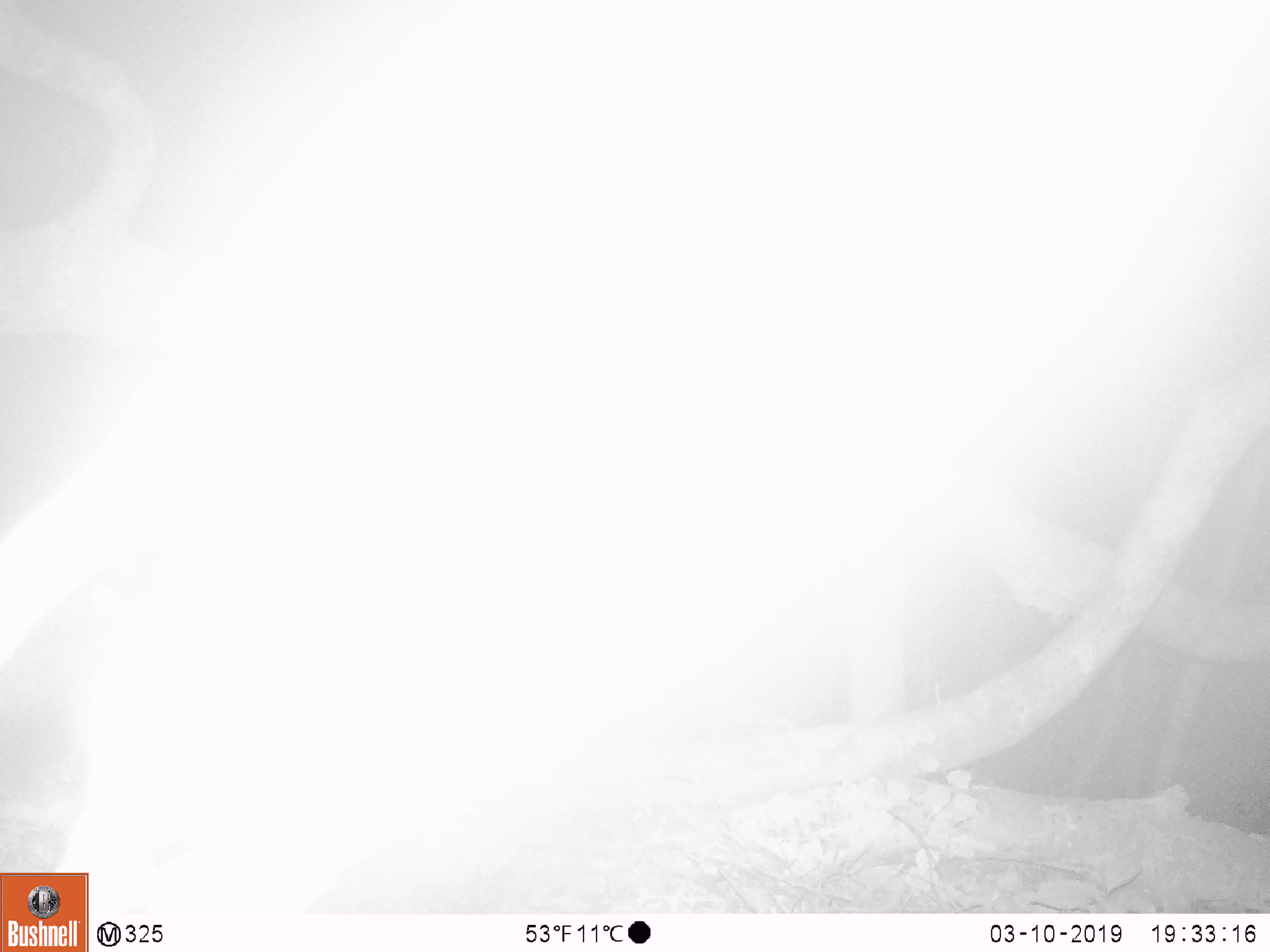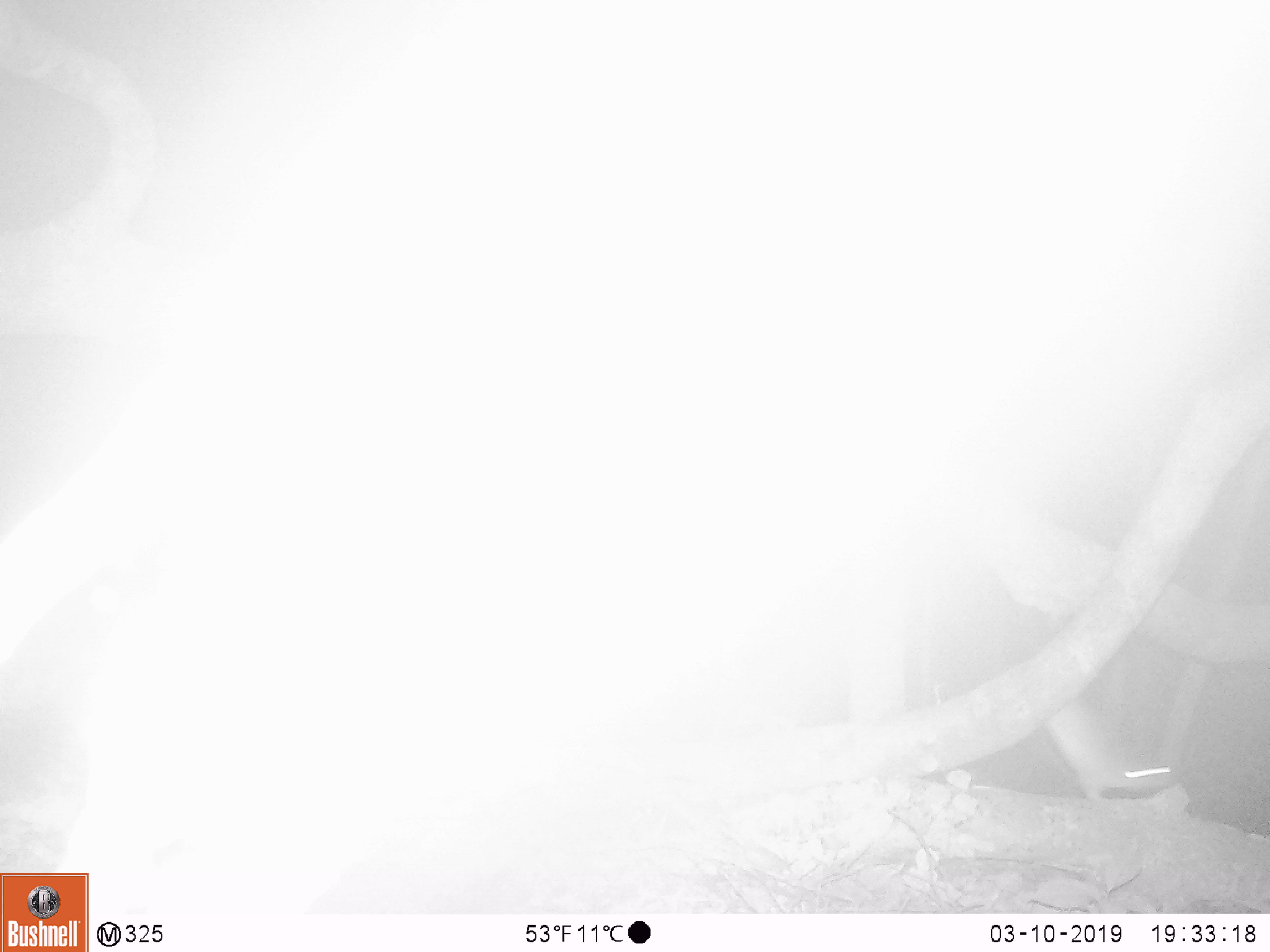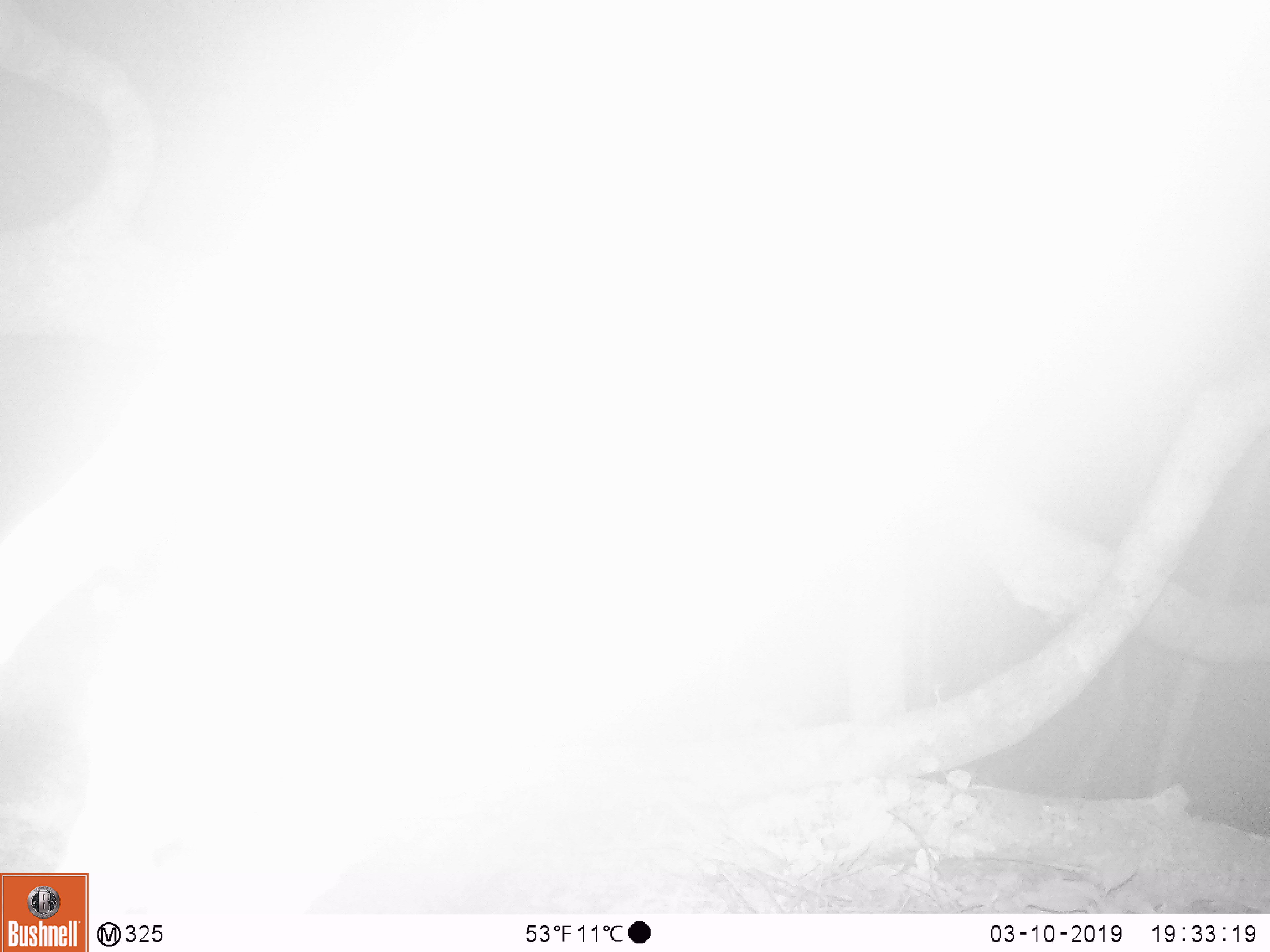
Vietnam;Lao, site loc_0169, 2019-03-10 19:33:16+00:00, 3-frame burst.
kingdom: Animalia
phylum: Chordata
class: Mammalia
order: Rodentia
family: Muridae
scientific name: Muridae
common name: old-world mice and rats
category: unidentified murid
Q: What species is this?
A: Unidentified murid (old-world mice and rats) (Muridae).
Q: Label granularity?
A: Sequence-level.